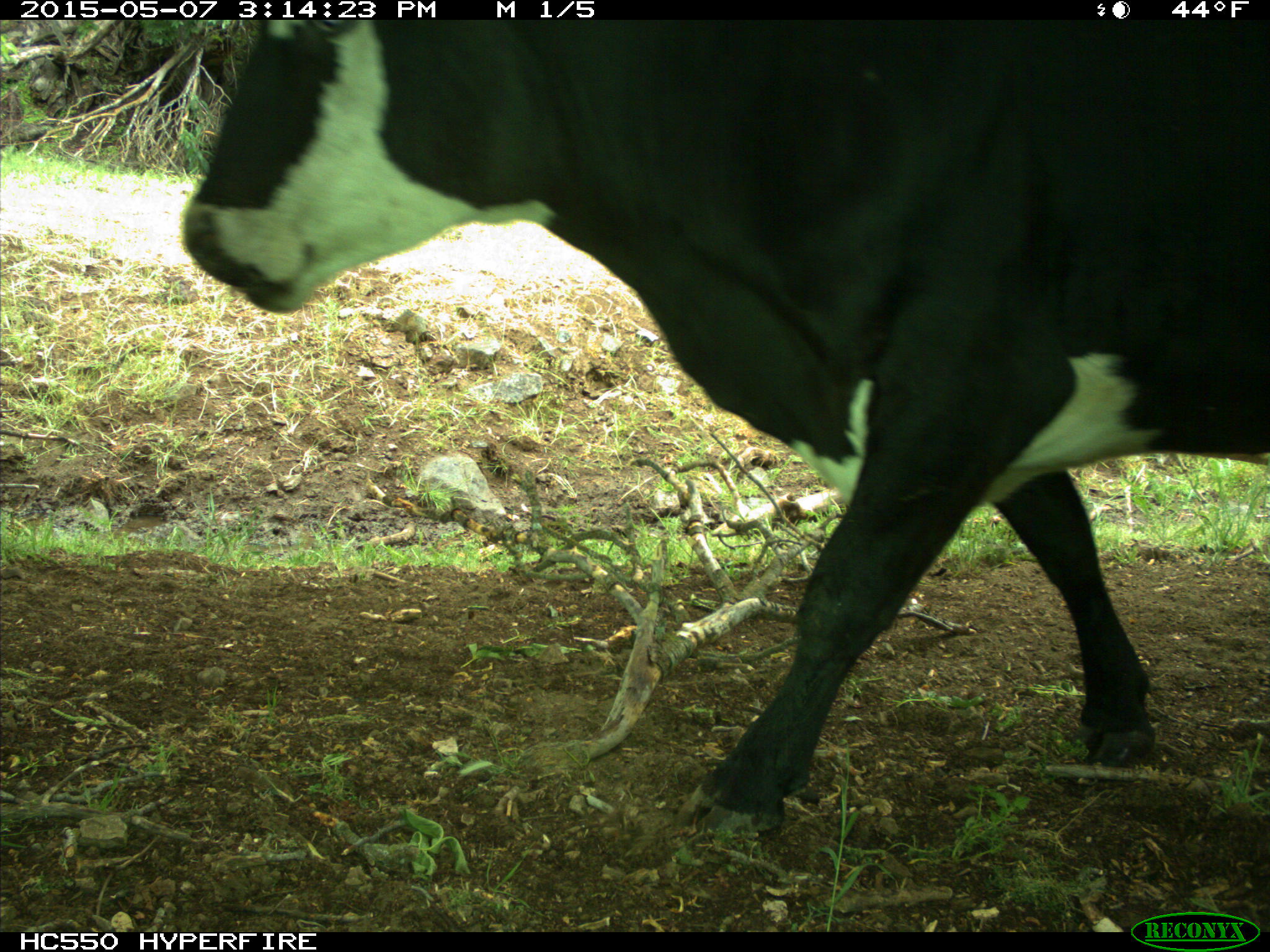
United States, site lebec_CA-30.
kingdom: Animalia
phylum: Chordata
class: Mammalia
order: Artiodactyla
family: Bovidae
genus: Bos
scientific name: Bos taurus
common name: domestic cow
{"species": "Bos taurus (domestic cow)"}